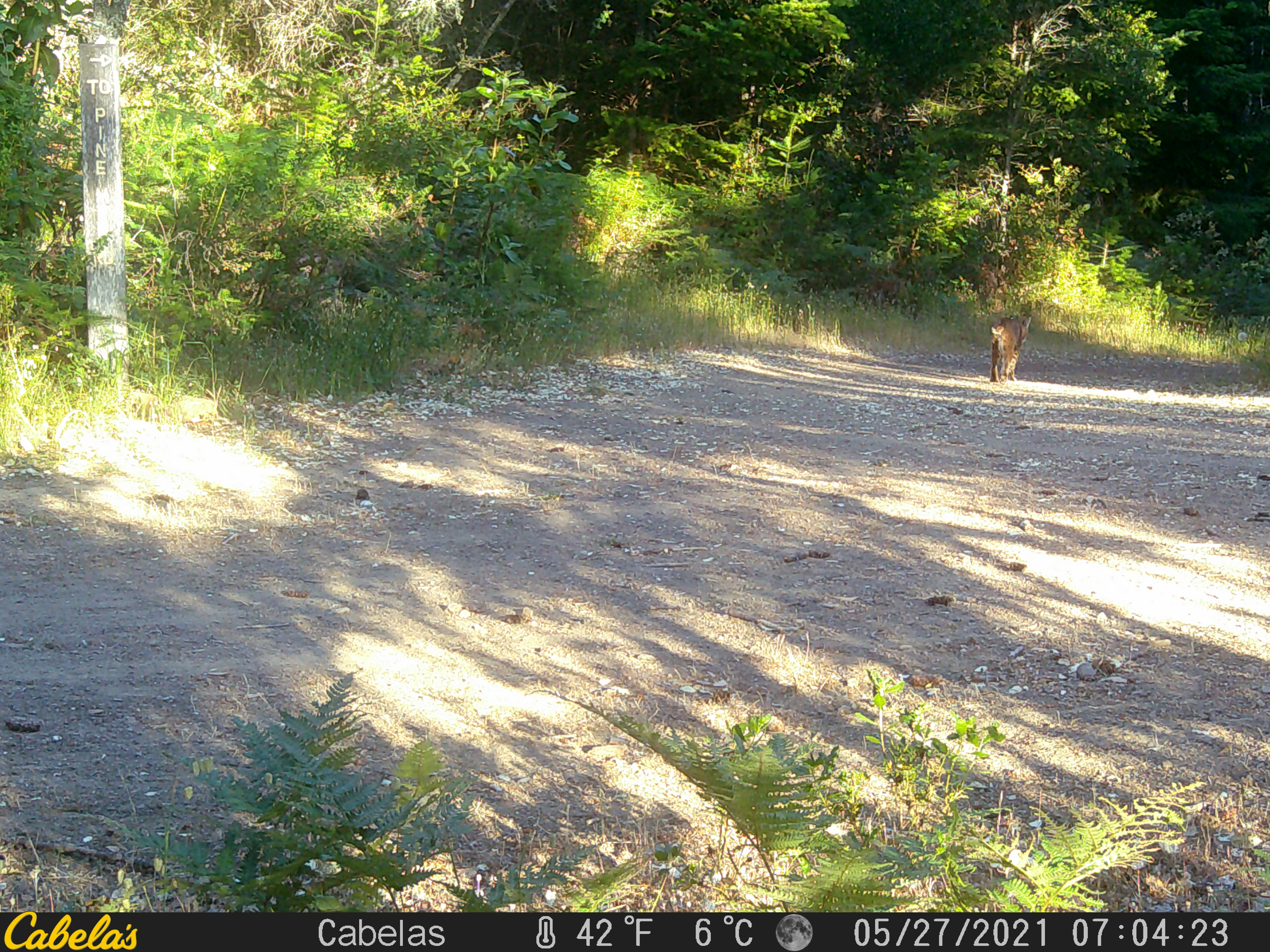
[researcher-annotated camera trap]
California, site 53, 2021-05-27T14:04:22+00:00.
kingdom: Animalia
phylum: Chordata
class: Mammalia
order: Carnivora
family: Felidae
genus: Lynx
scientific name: Lynx rufus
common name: bobcat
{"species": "bobcat (Lynx rufus)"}